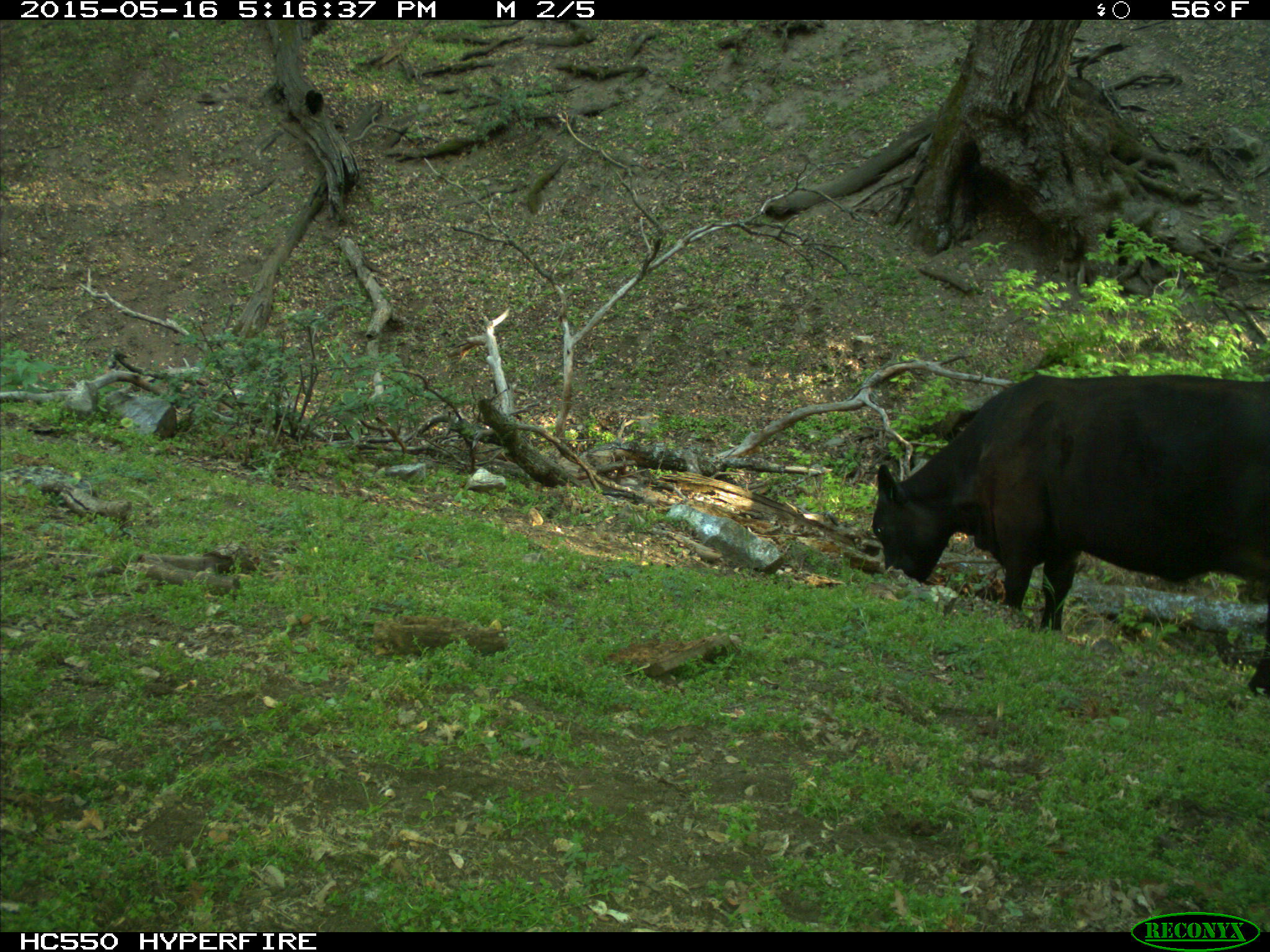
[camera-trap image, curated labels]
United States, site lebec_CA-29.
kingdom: Animalia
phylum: Chordata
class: Mammalia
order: Artiodactyla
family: Bovidae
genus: Bos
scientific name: Bos taurus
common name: domestic cow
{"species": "Bos taurus (domestic cow)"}